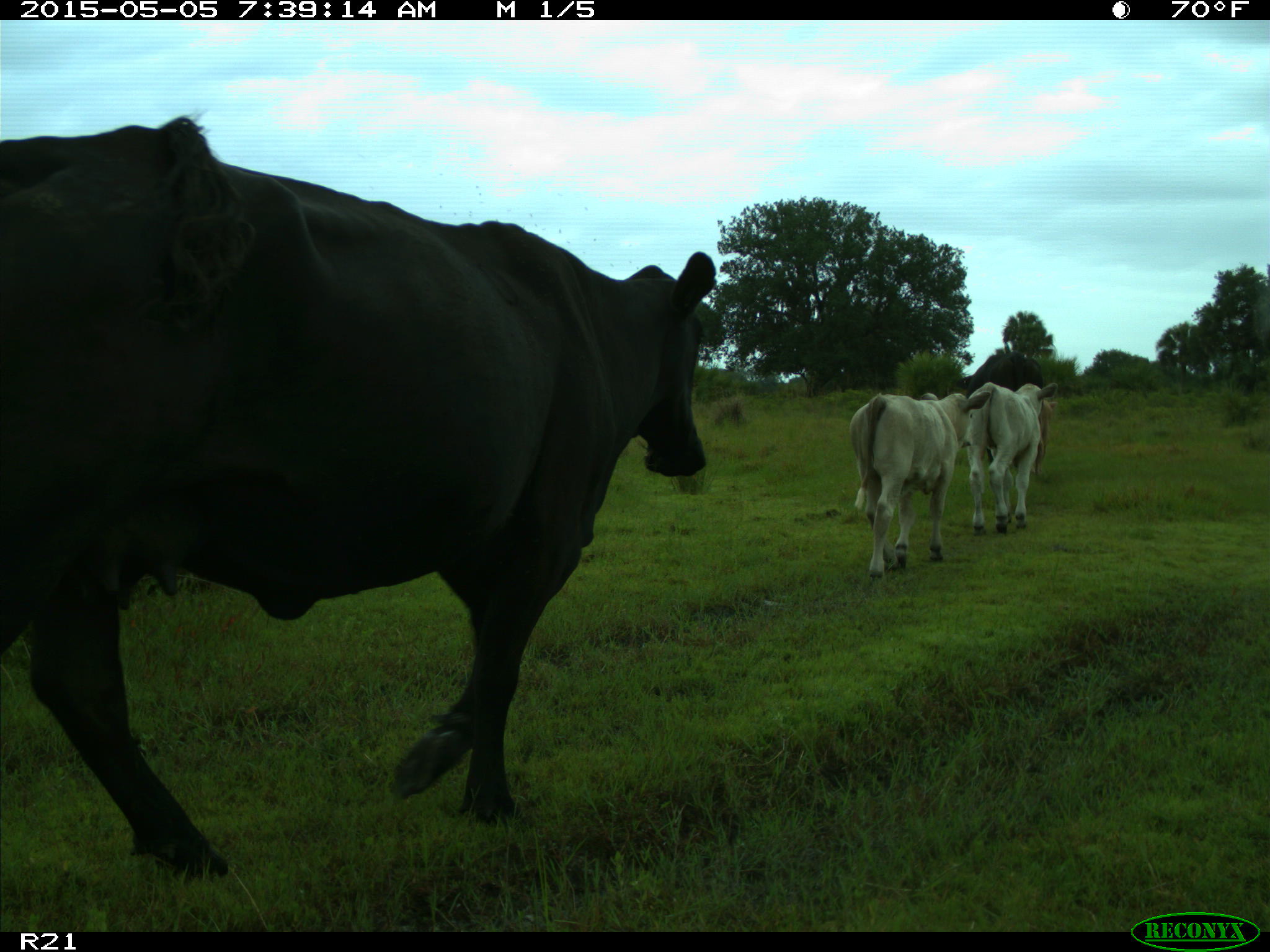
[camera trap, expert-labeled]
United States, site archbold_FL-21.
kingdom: Animalia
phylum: Chordata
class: Mammalia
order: Artiodactyla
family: Bovidae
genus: Bos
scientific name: Bos taurus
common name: domestic cow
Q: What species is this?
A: Bos taurus (domestic cow).